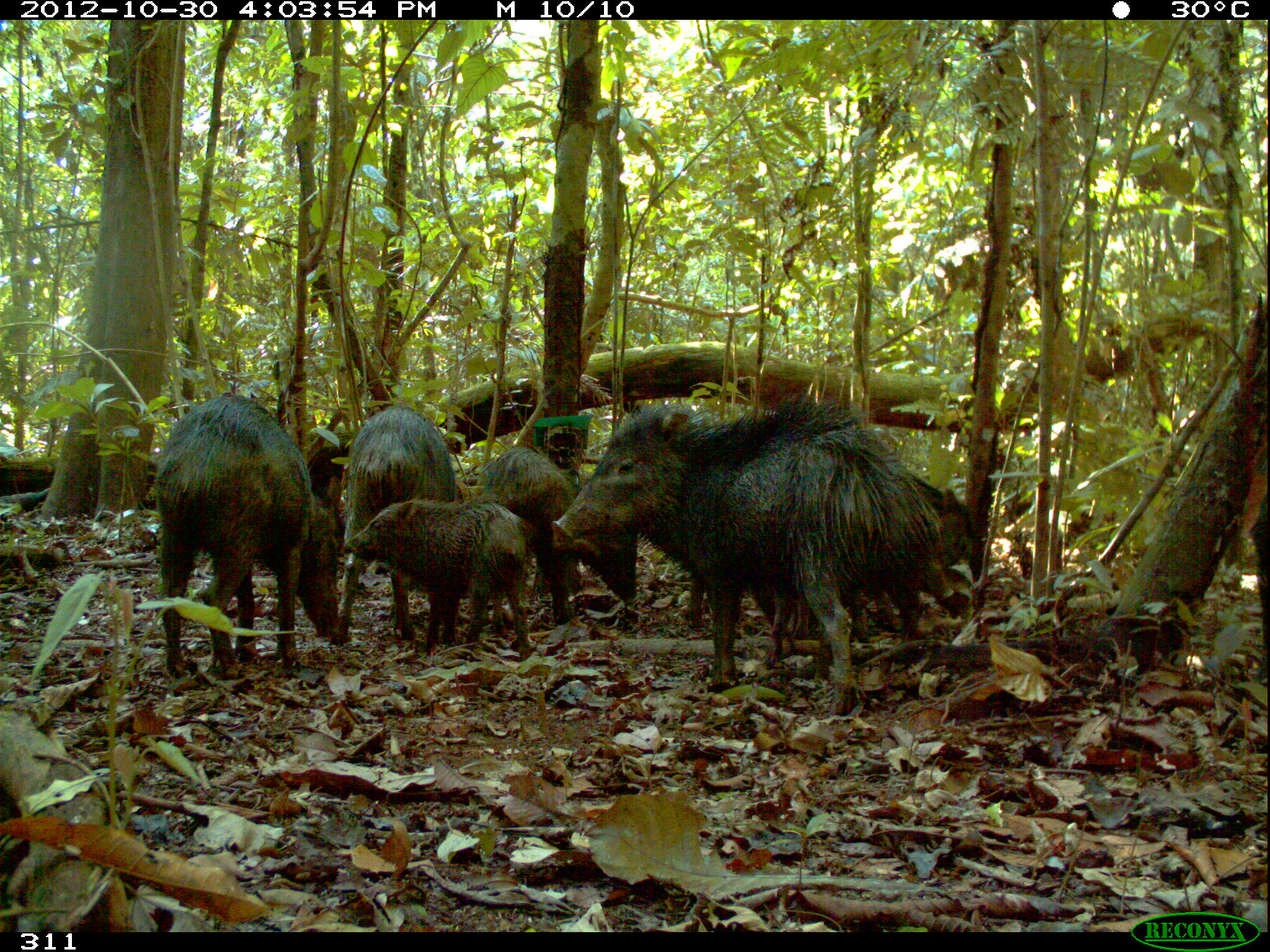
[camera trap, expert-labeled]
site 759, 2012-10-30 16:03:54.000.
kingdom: Animalia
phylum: Chordata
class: Mammalia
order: Artiodactyla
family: Tayassuidae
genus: Tayassu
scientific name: Tayassu pecari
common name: white-lipped peccary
Tayassu pecari (white-lipped peccary).